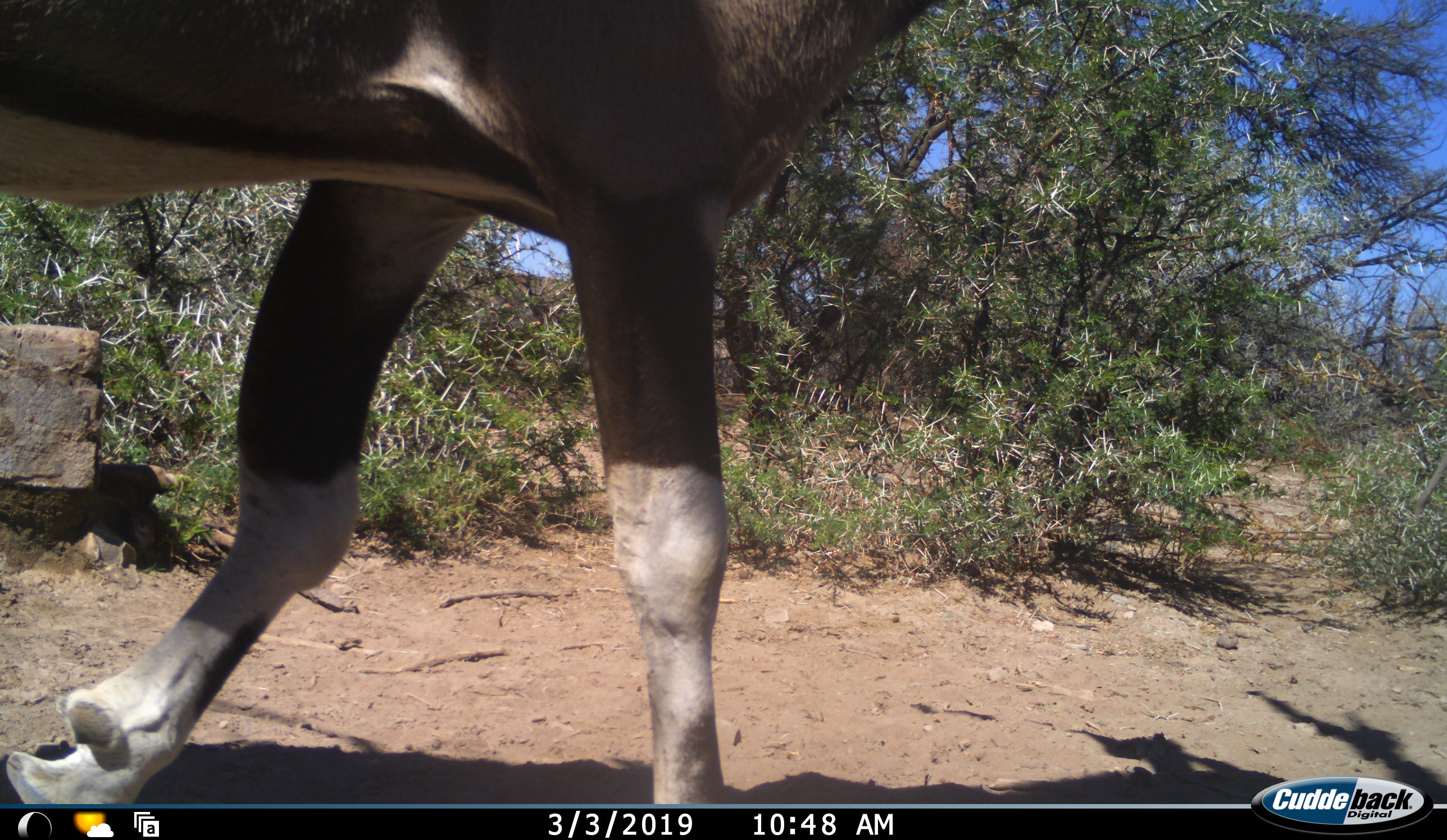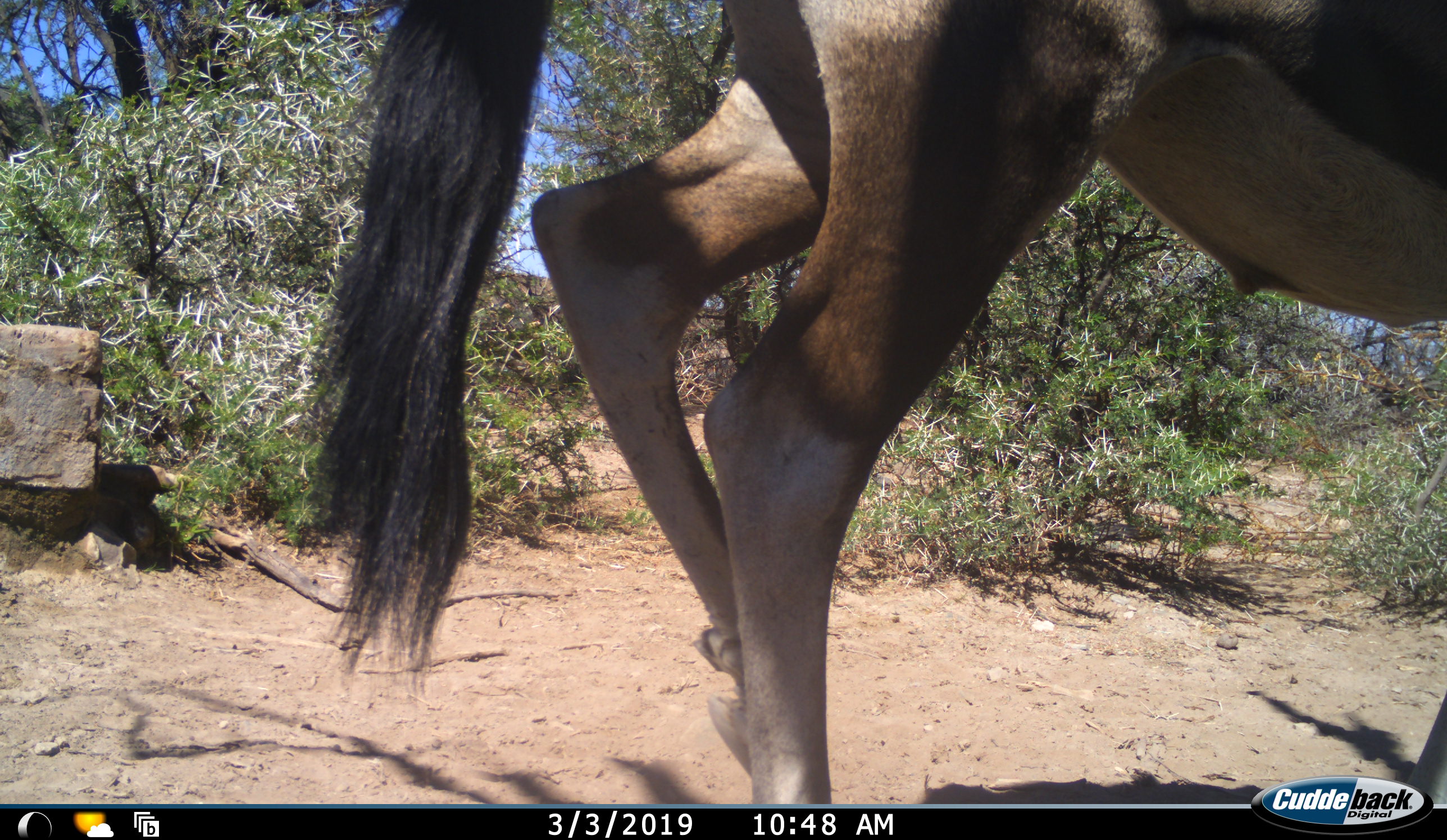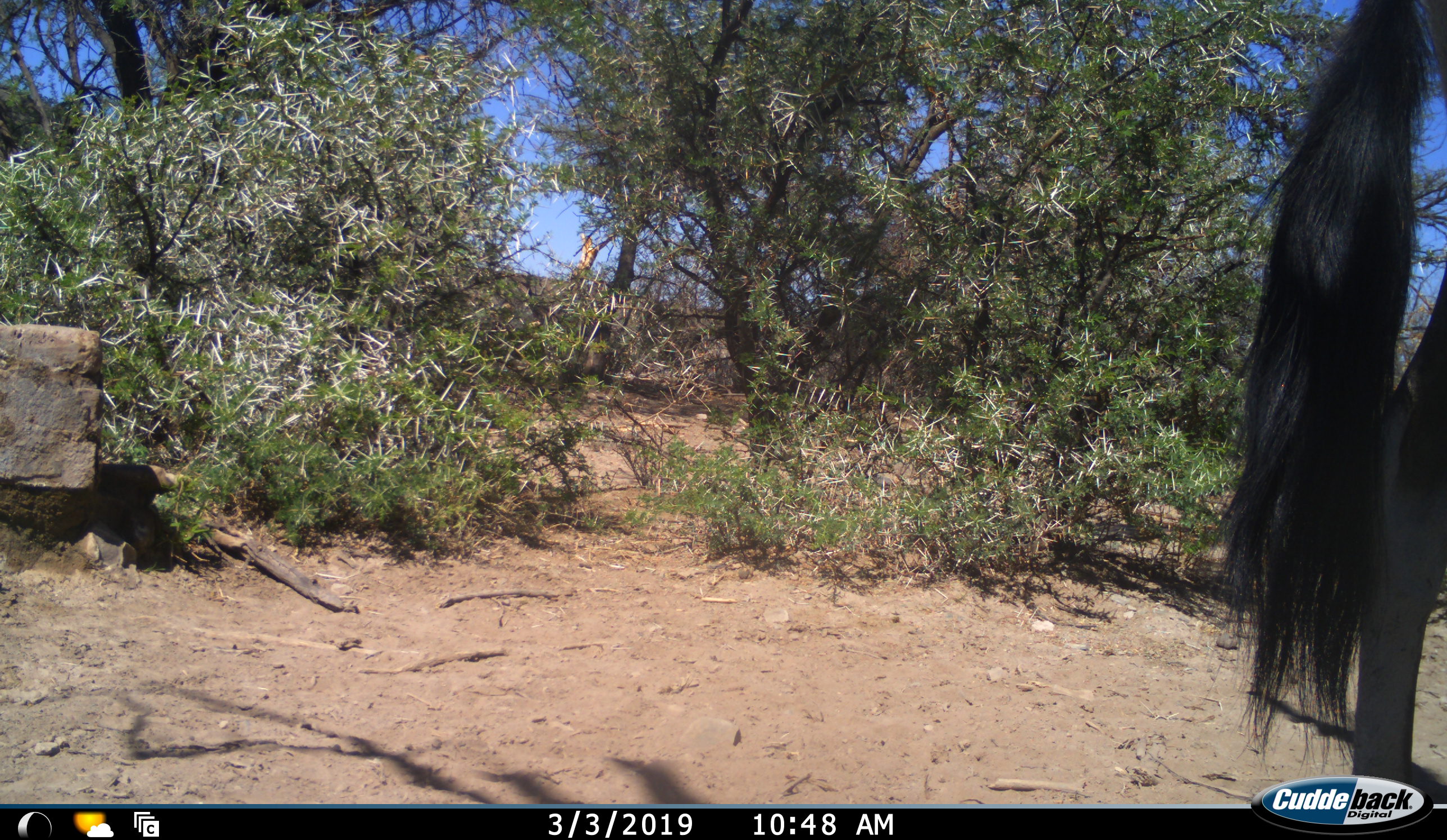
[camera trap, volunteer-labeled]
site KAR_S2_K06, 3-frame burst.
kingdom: Animalia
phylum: Chordata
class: Mammalia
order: Artiodactyla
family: Bovidae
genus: Oryx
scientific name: Oryx gazella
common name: gemsbok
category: oryx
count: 1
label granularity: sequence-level